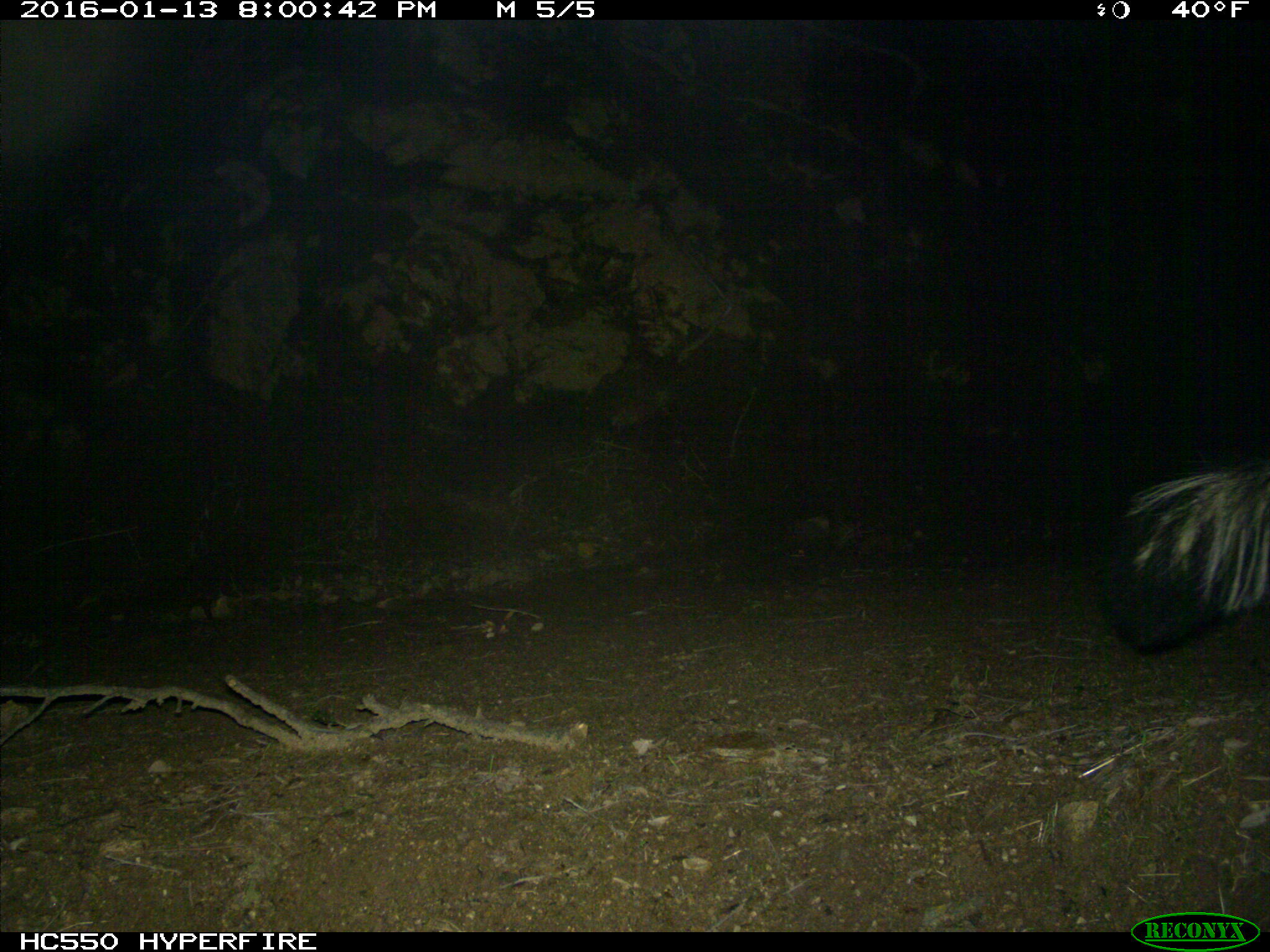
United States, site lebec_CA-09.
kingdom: Animalia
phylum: Chordata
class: Mammalia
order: Carnivora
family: Mephitidae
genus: Mephitis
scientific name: Mephitis mephitis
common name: striped skunk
Mephitis mephitis (striped skunk).